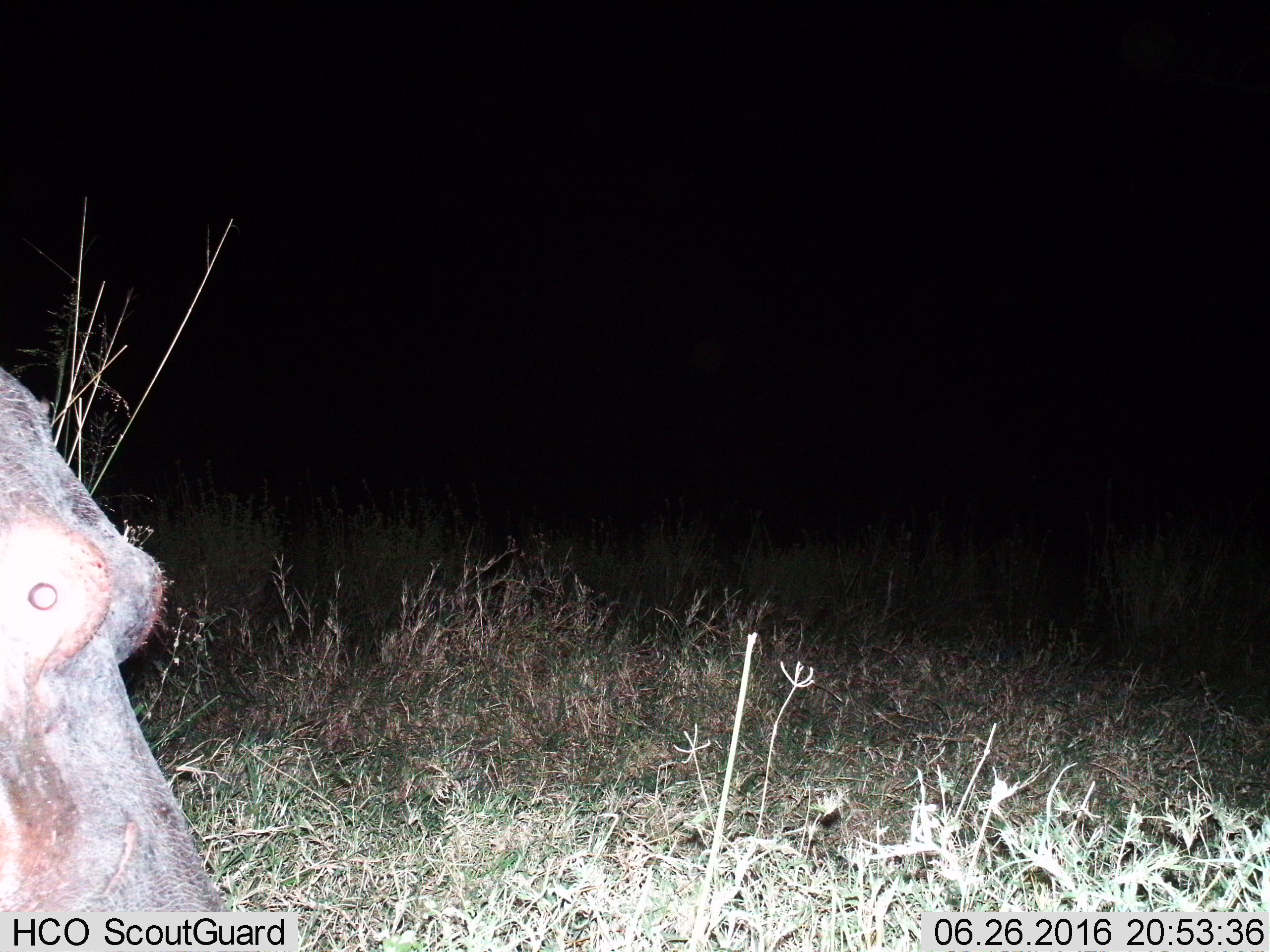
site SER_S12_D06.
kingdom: Animalia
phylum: Chordata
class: Mammalia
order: Artiodactyla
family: Hippopotamidae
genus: Hippopotamus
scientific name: Hippopotamus amphibius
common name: hippopotamus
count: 1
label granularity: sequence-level